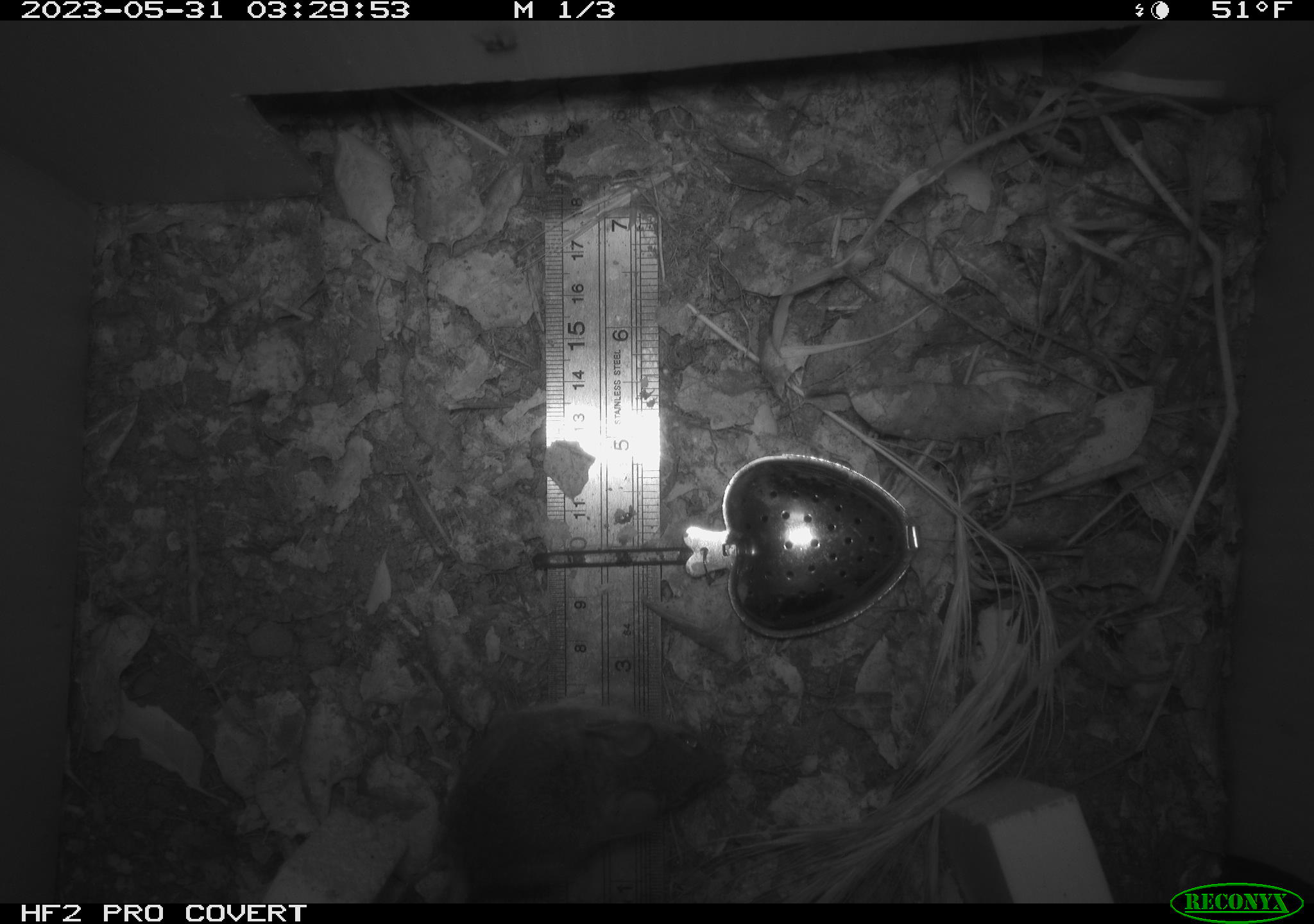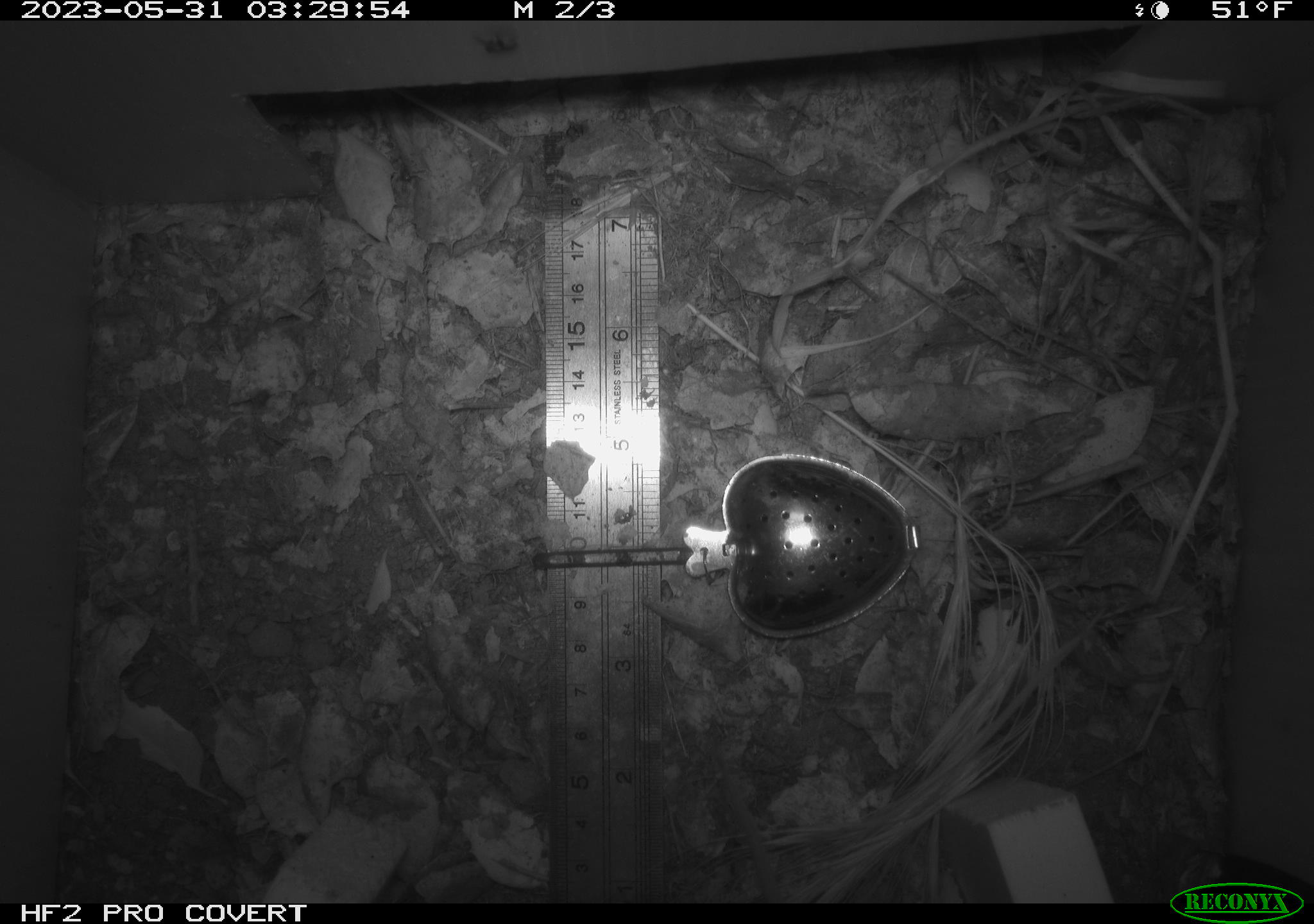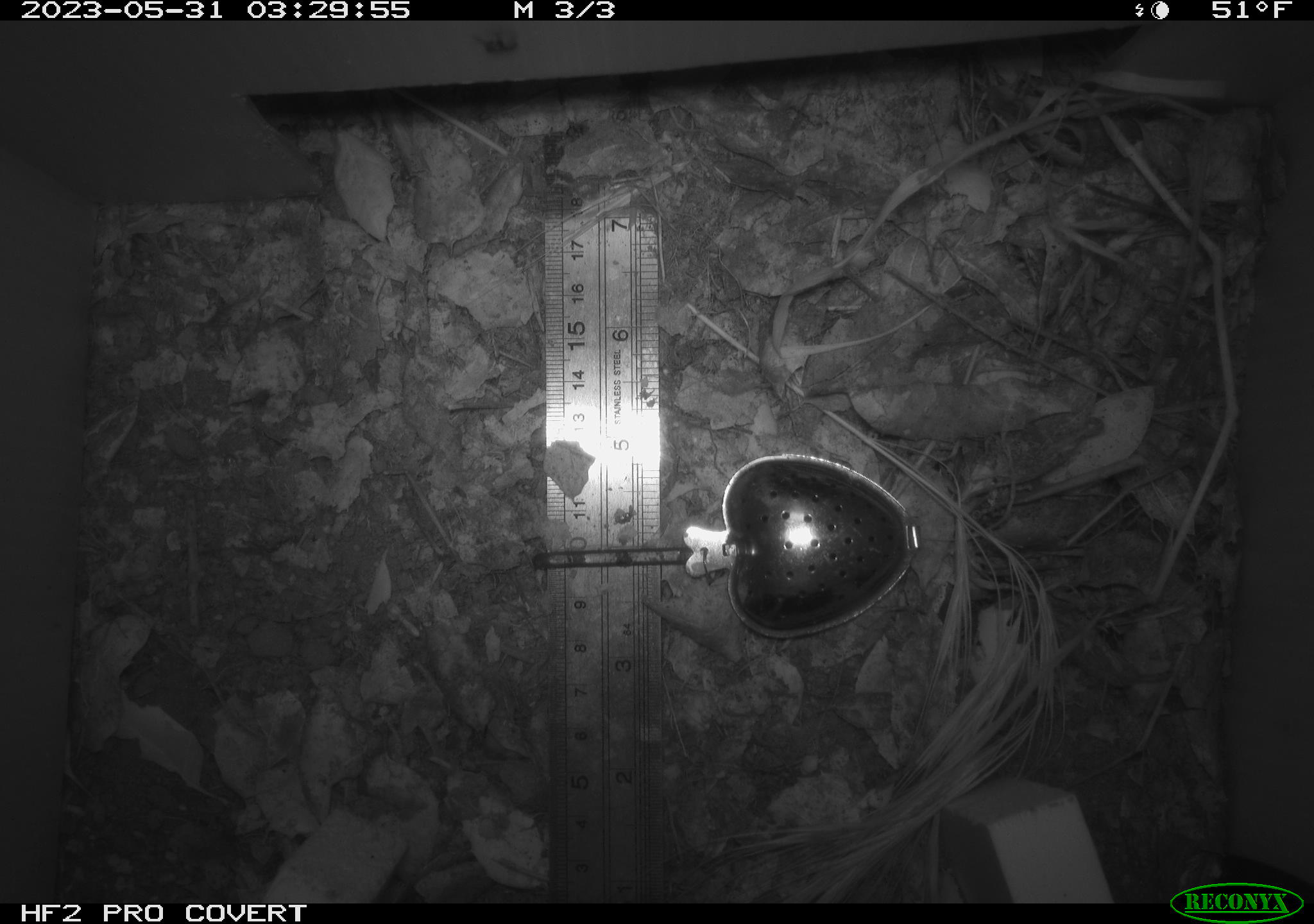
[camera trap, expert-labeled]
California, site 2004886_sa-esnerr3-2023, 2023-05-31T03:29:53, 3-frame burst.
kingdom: Animalia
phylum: Chordata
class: Mammalia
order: Rodentia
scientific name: Rodentia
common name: mouse species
Mouse species (Rodentia).